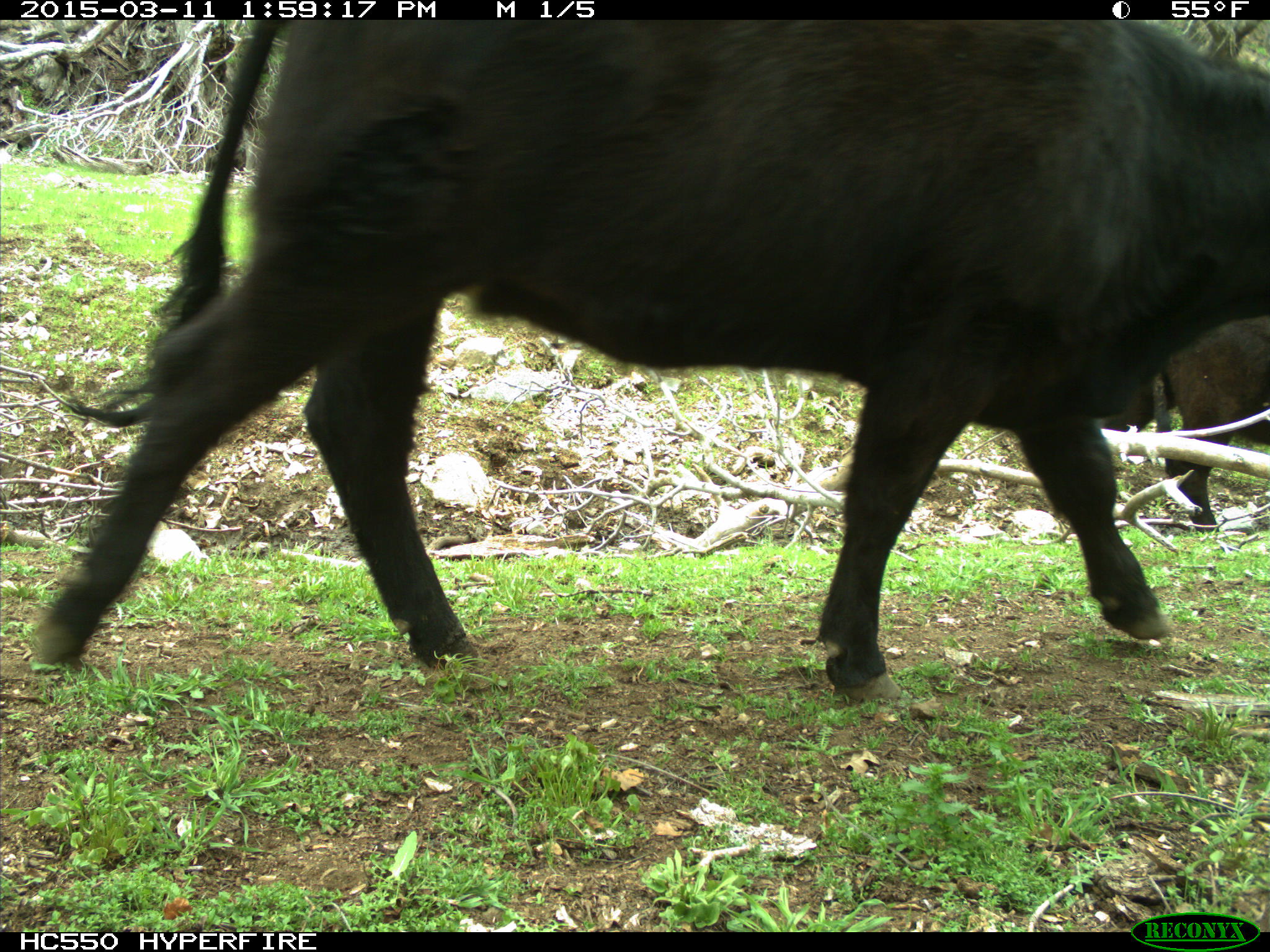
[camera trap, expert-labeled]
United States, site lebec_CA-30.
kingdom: Animalia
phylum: Chordata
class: Mammalia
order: Artiodactyla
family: Bovidae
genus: Bos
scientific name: Bos taurus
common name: domestic cow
Bos taurus (domestic cow).